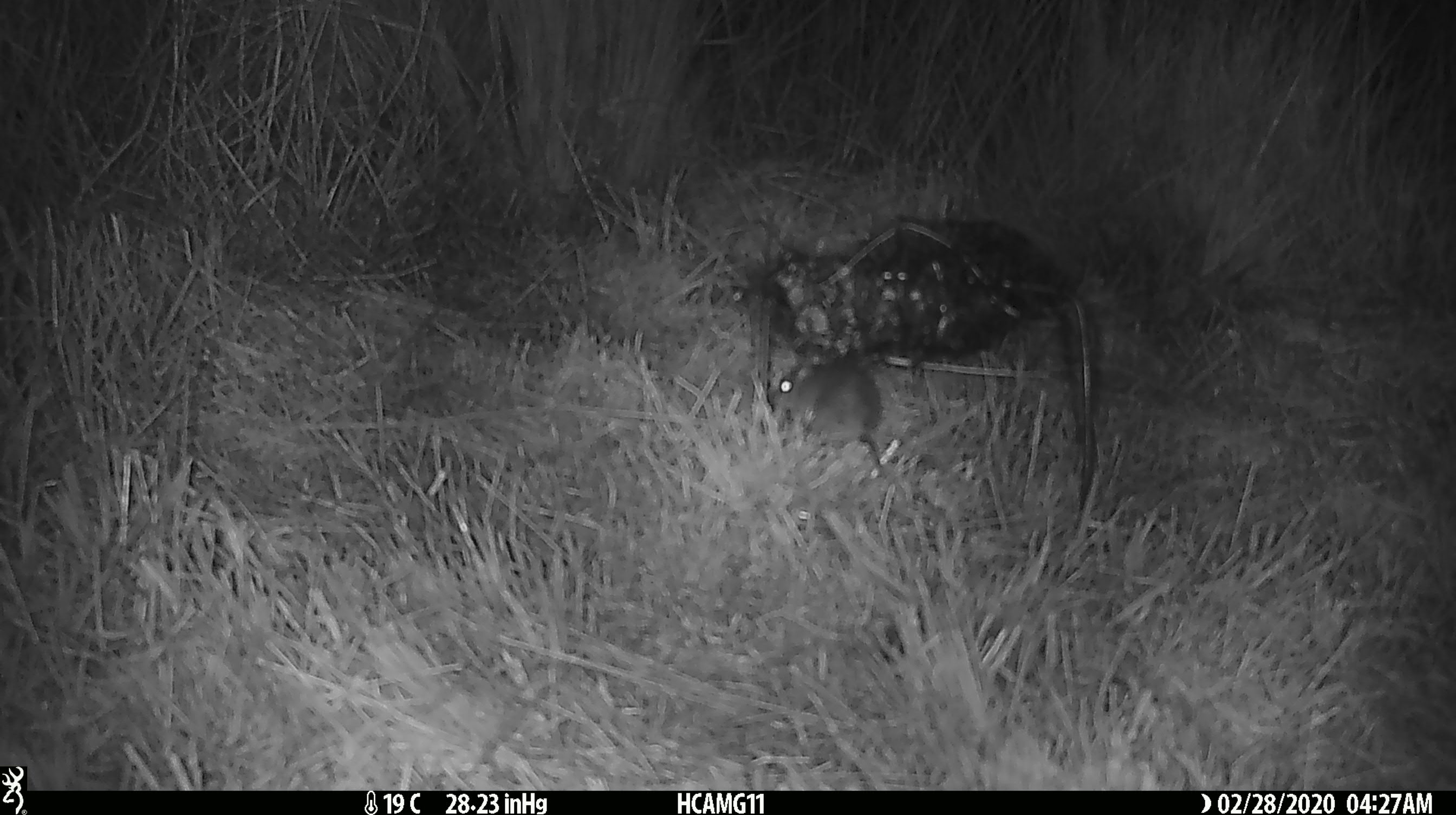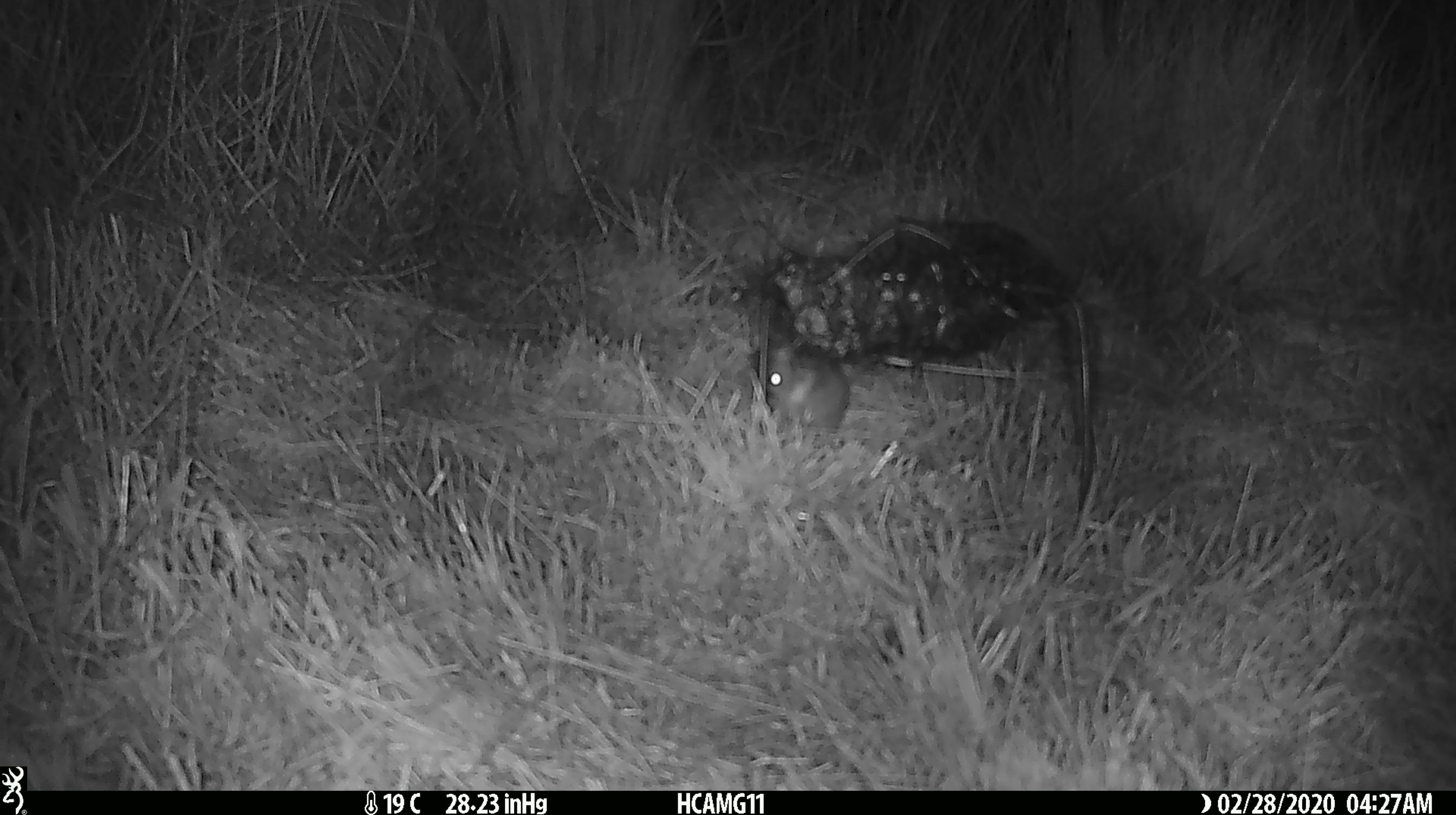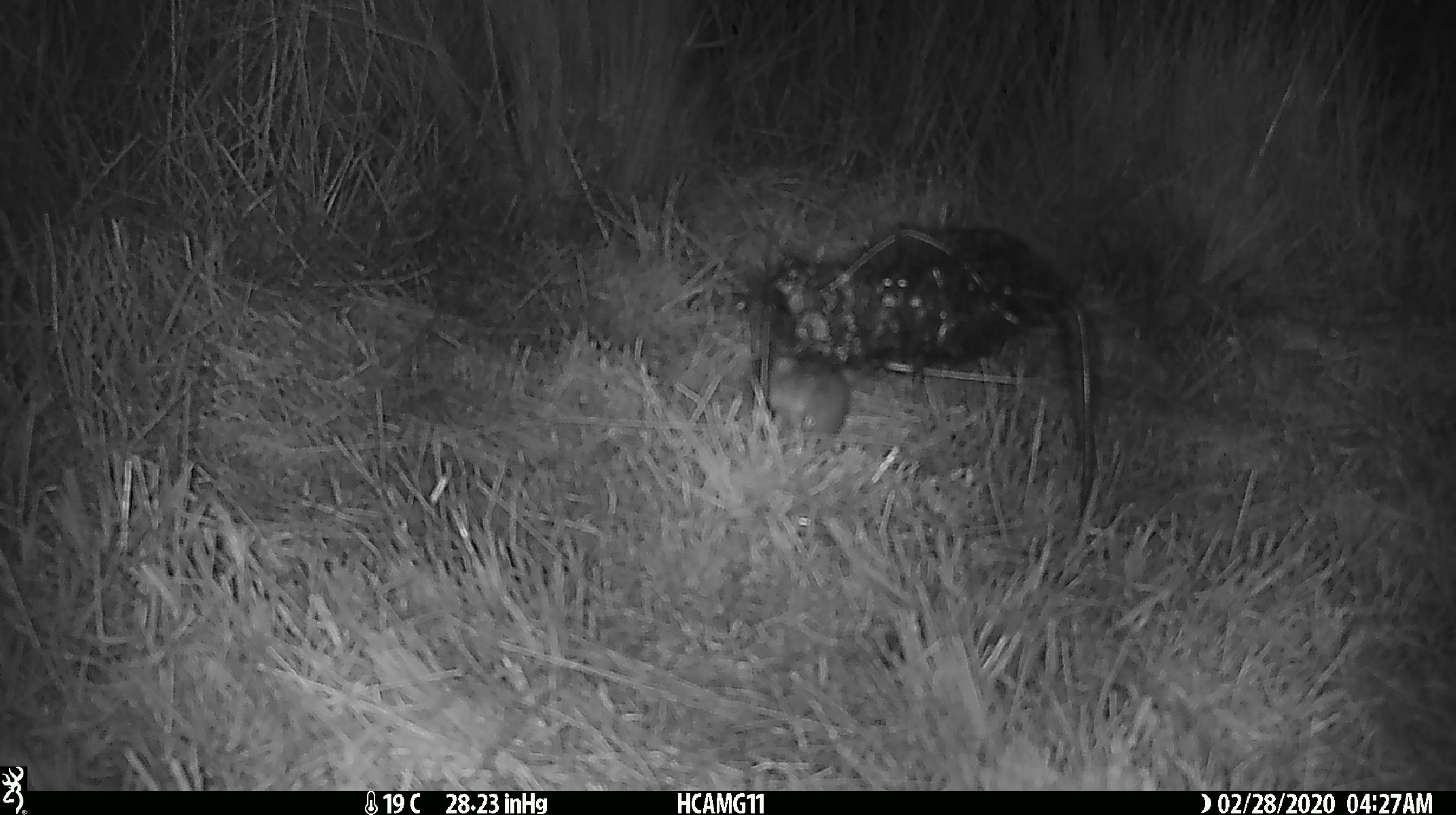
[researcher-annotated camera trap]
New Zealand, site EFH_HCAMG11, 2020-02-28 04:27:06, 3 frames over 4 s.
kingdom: Animalia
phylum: Chordata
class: Mammalia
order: Rodentia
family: Muridae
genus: Mus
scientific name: Mus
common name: mouse